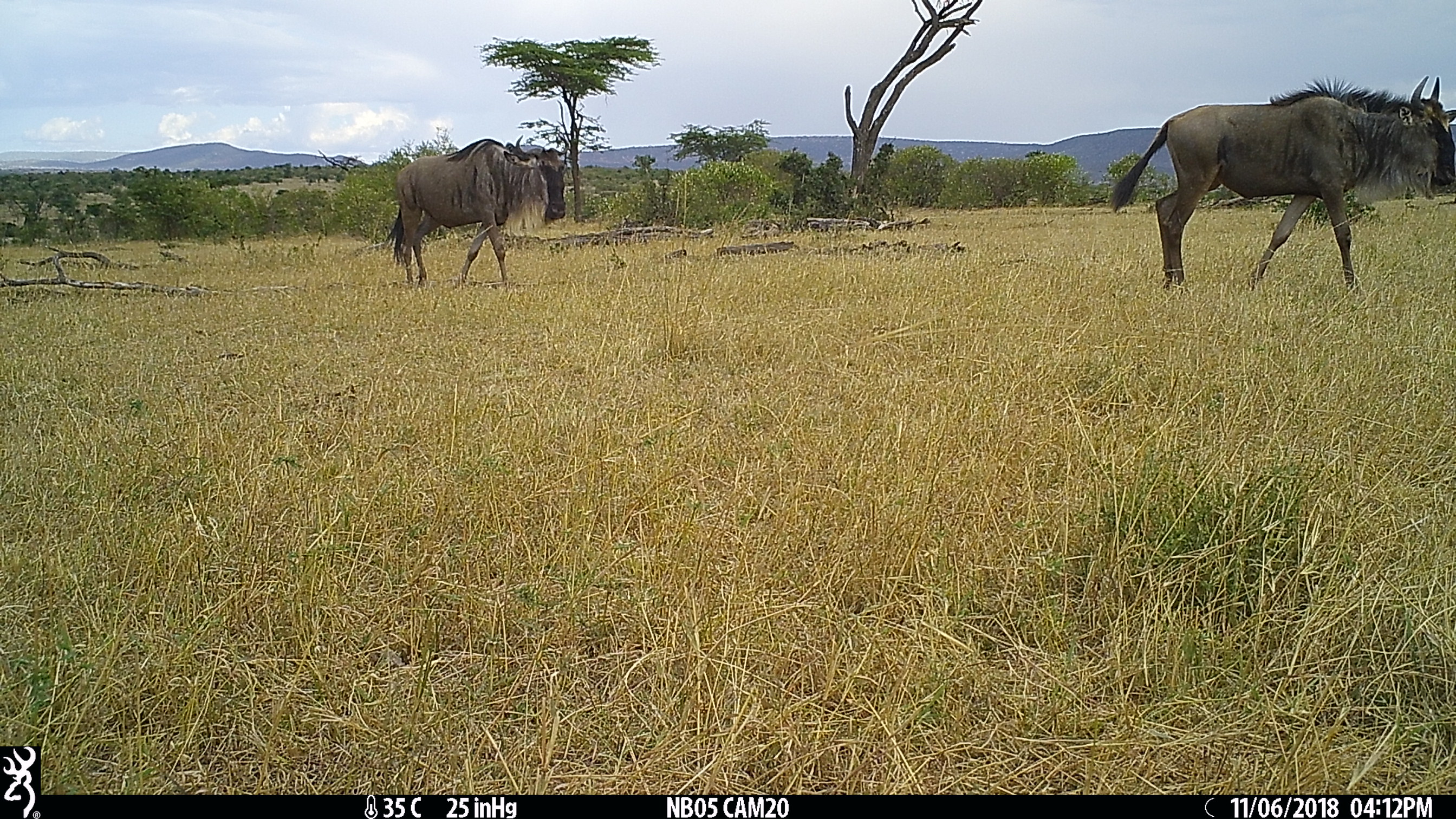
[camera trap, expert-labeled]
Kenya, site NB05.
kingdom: Animalia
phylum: Chordata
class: Mammalia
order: Artiodactyla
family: Bovidae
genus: Connochaetes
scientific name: Connochaetes taurinus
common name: blue wildebeest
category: wildebeest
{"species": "wildebeest (blue wildebeest) (Connochaetes taurinus)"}